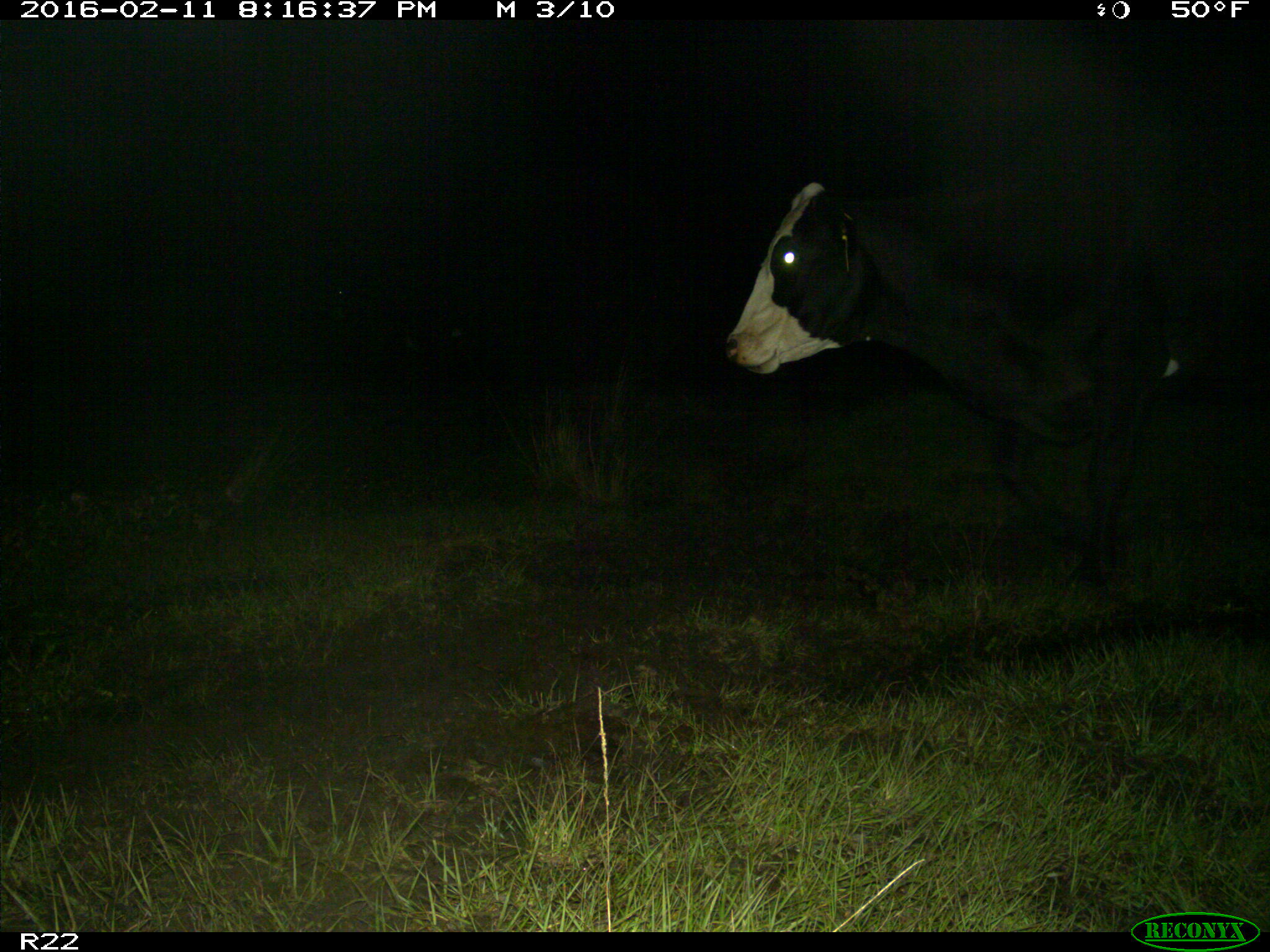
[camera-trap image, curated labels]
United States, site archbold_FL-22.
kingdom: Animalia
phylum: Chordata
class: Mammalia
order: Artiodactyla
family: Bovidae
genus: Bos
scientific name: Bos taurus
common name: domestic cow